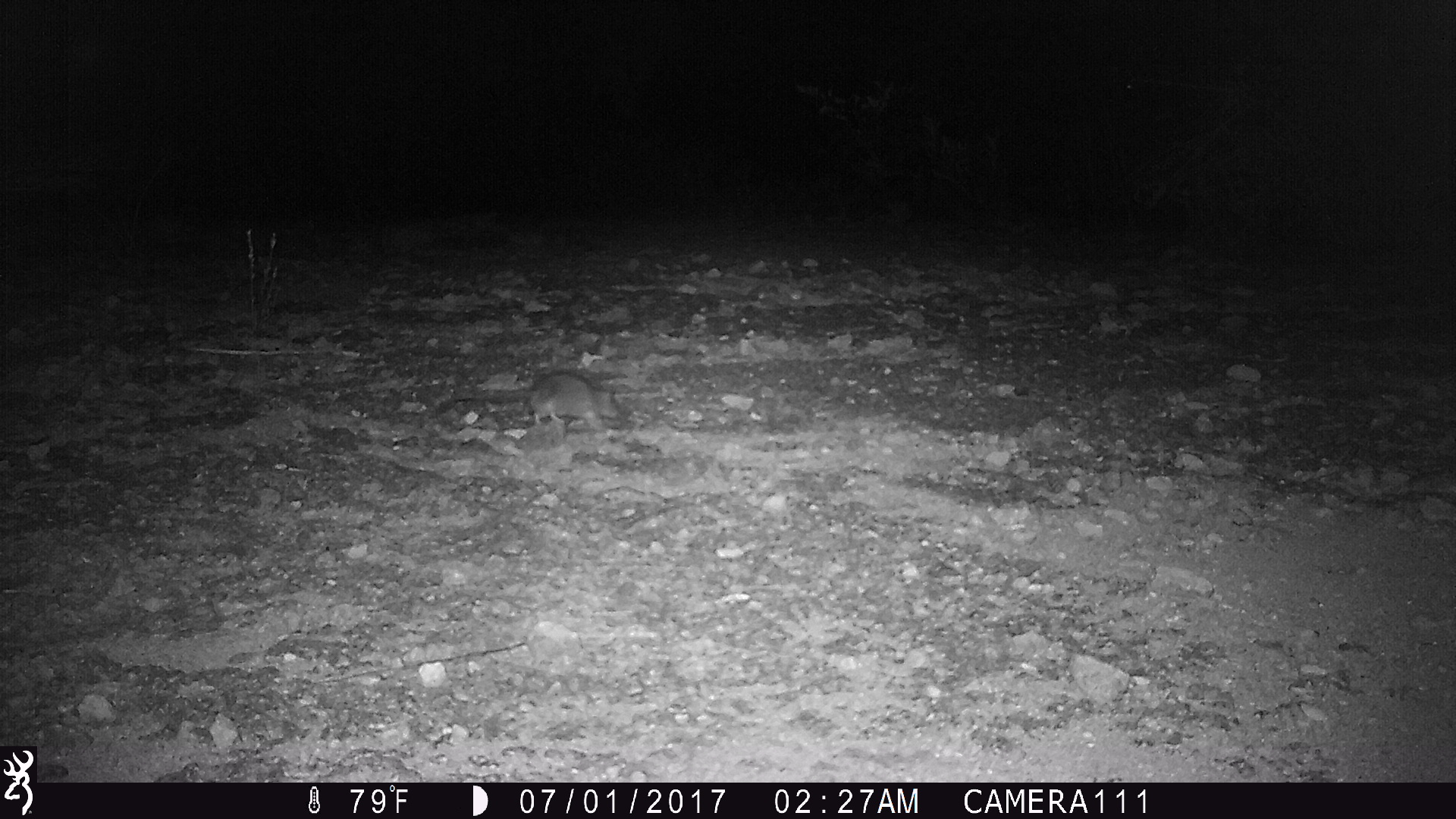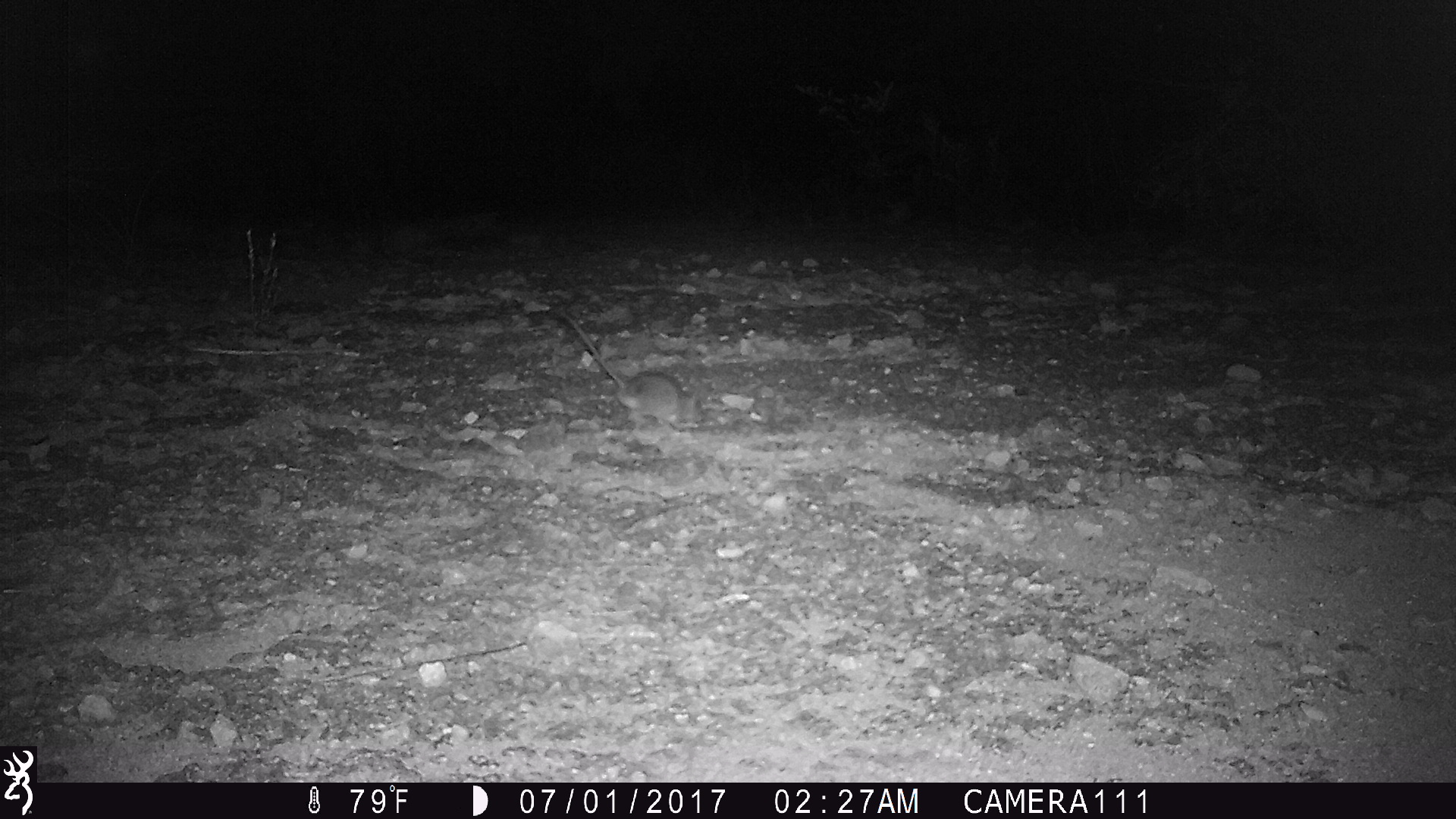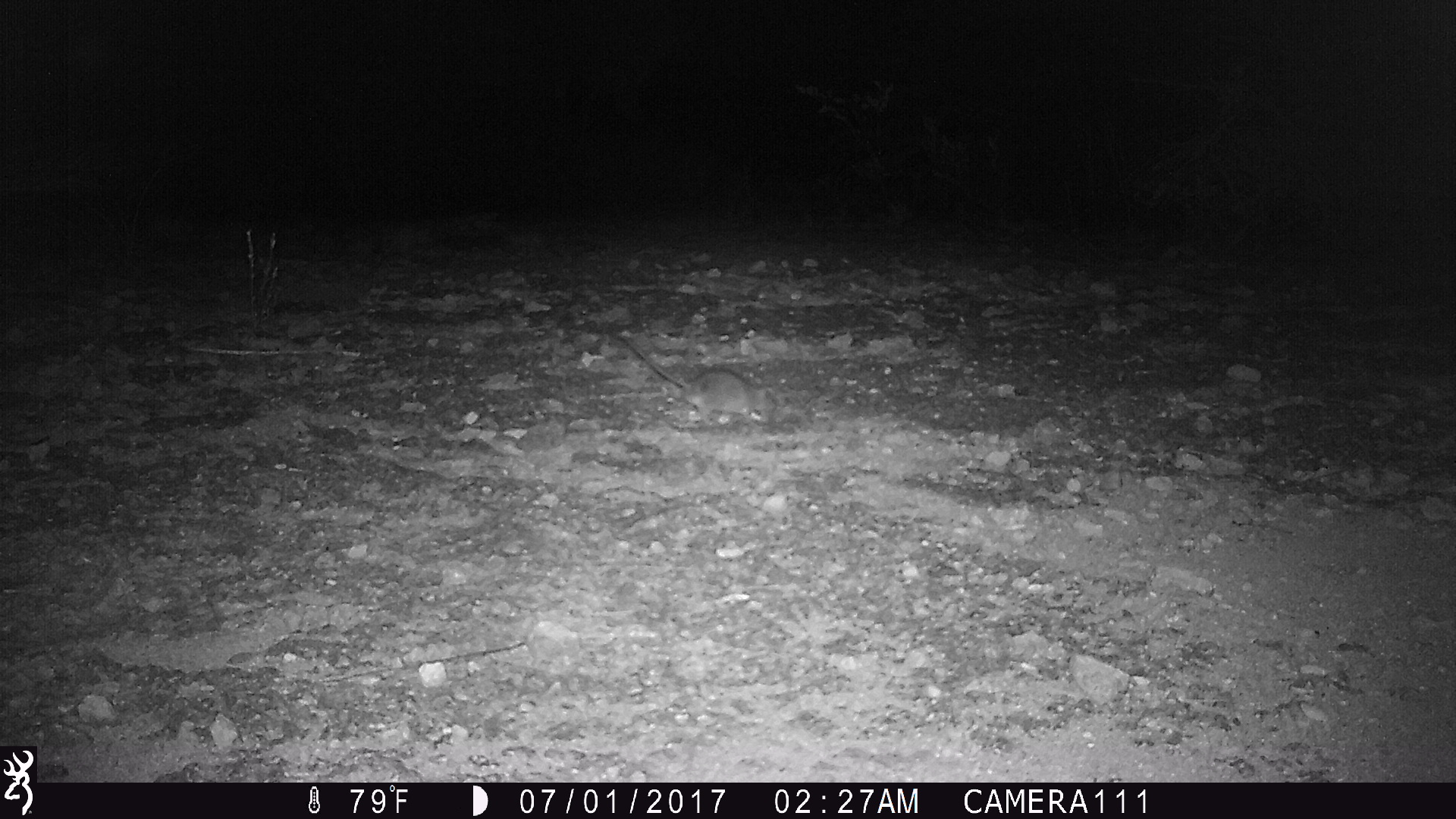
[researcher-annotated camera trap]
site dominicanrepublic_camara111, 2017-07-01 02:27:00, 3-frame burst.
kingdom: Animalia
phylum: Chordata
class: Mammalia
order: Rodentia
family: Muridae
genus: Rattus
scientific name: Rattus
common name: rat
Rat (Rattus).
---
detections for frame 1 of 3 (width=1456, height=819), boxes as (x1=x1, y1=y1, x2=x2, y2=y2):
rat: (x1=429, y1=370, x2=626, y2=438)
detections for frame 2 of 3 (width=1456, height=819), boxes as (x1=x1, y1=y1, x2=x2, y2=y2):
rat: (x1=542, y1=303, x2=702, y2=431)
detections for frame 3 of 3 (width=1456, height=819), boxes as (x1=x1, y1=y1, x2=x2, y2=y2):
rat: (x1=604, y1=329, x2=771, y2=430)